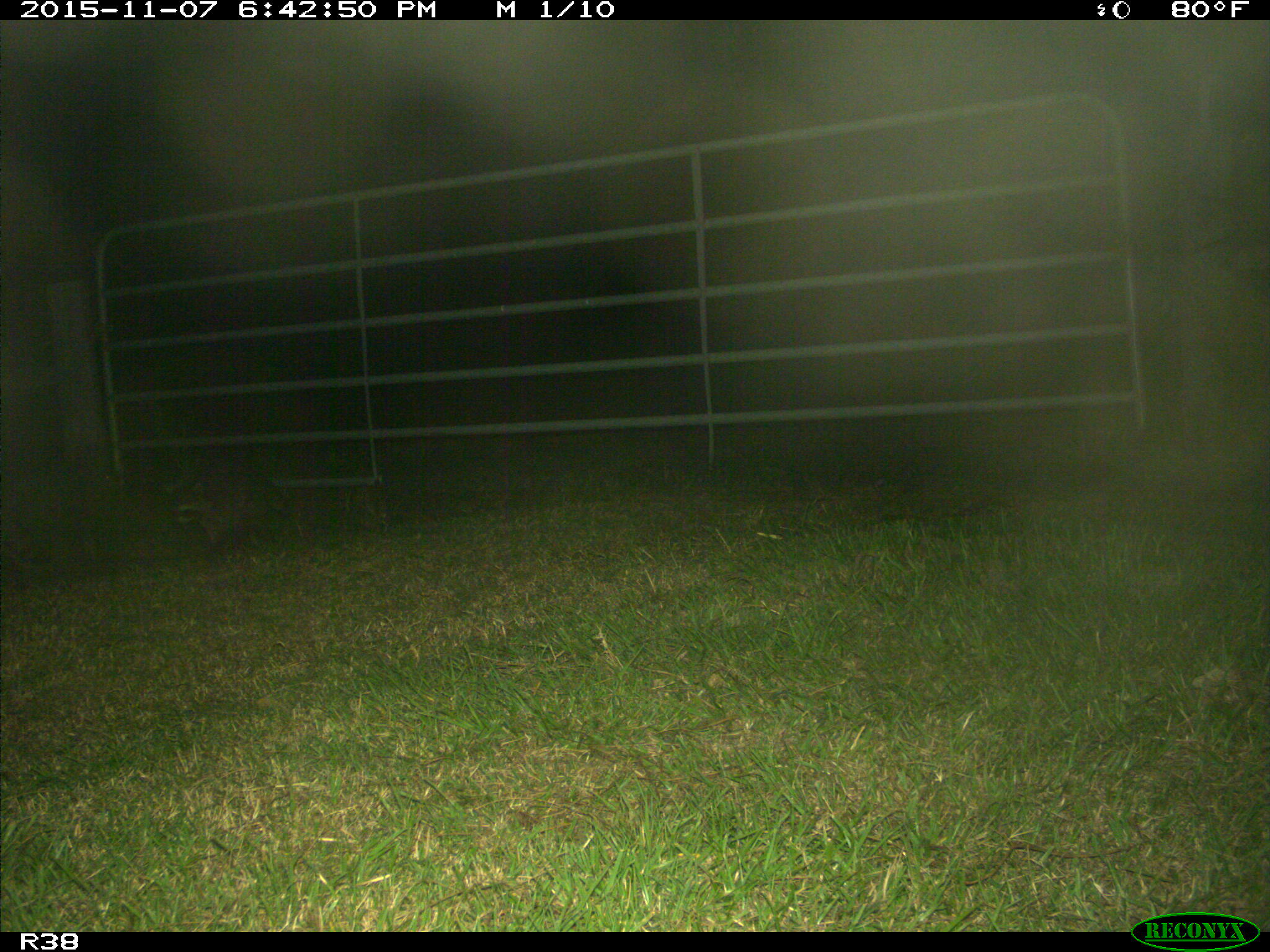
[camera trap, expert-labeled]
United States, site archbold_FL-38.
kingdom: Animalia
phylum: Chordata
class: Mammalia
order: Carnivora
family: Procyonidae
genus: Procyon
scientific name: Procyon lotor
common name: common raccoon